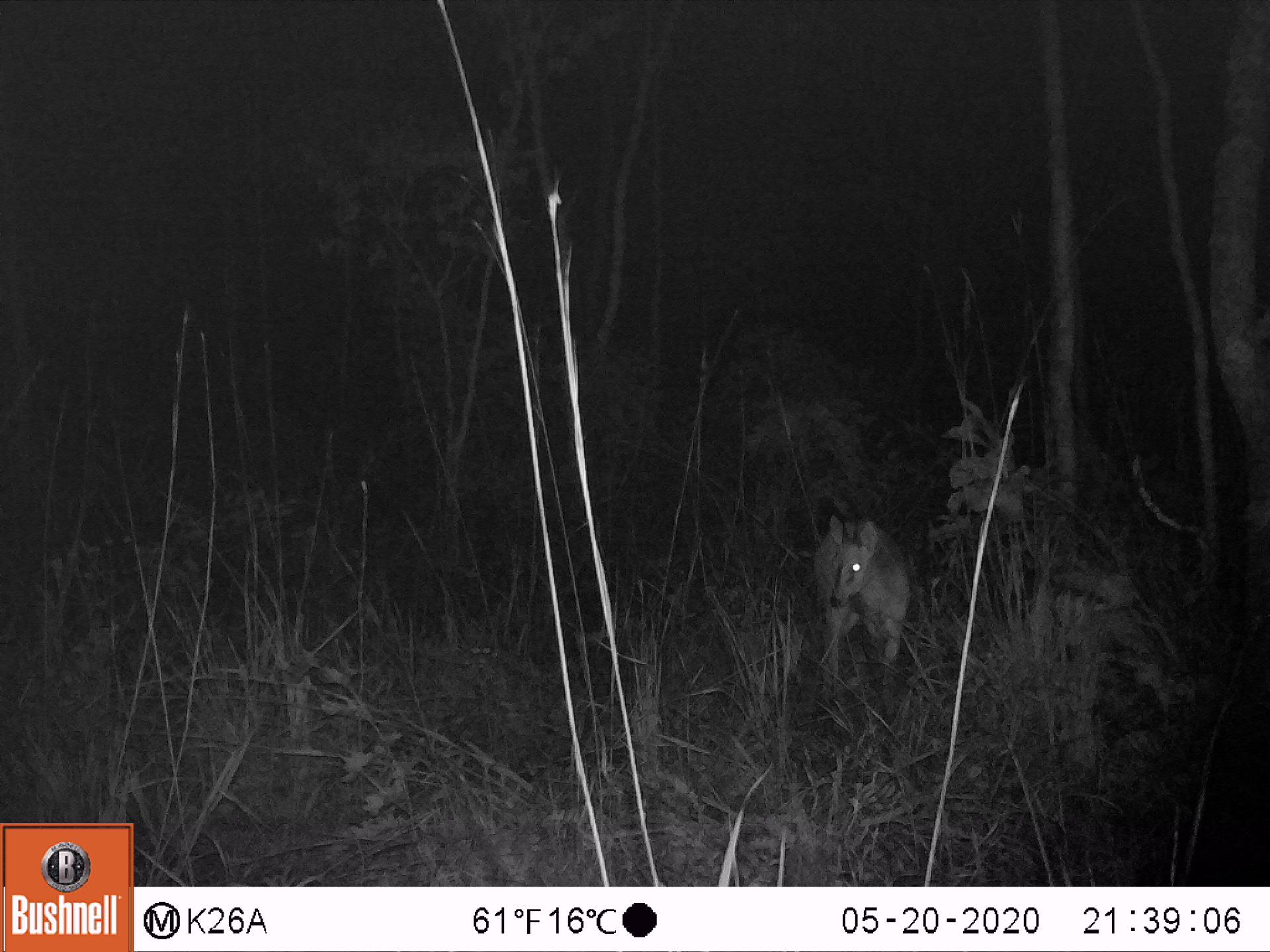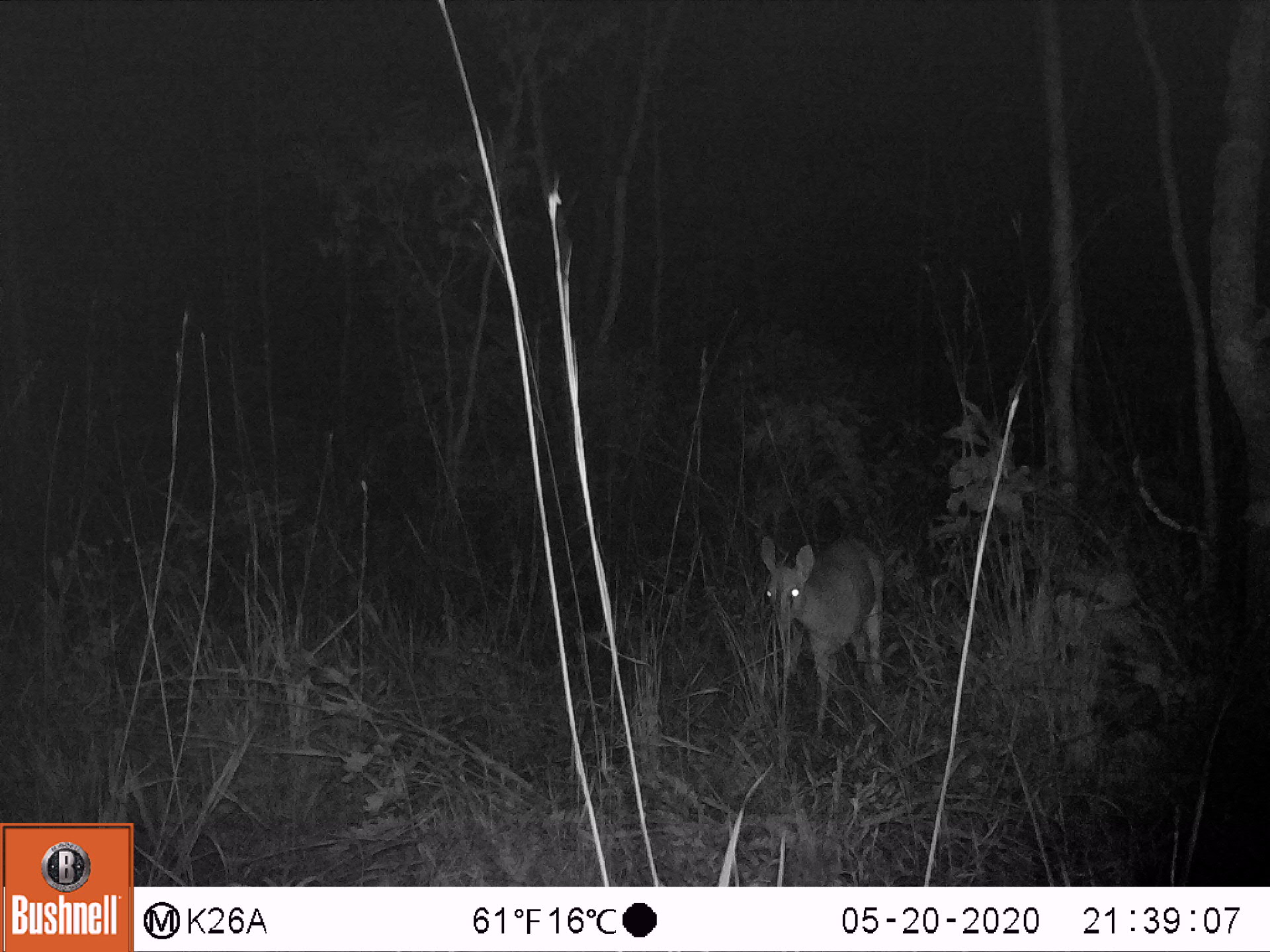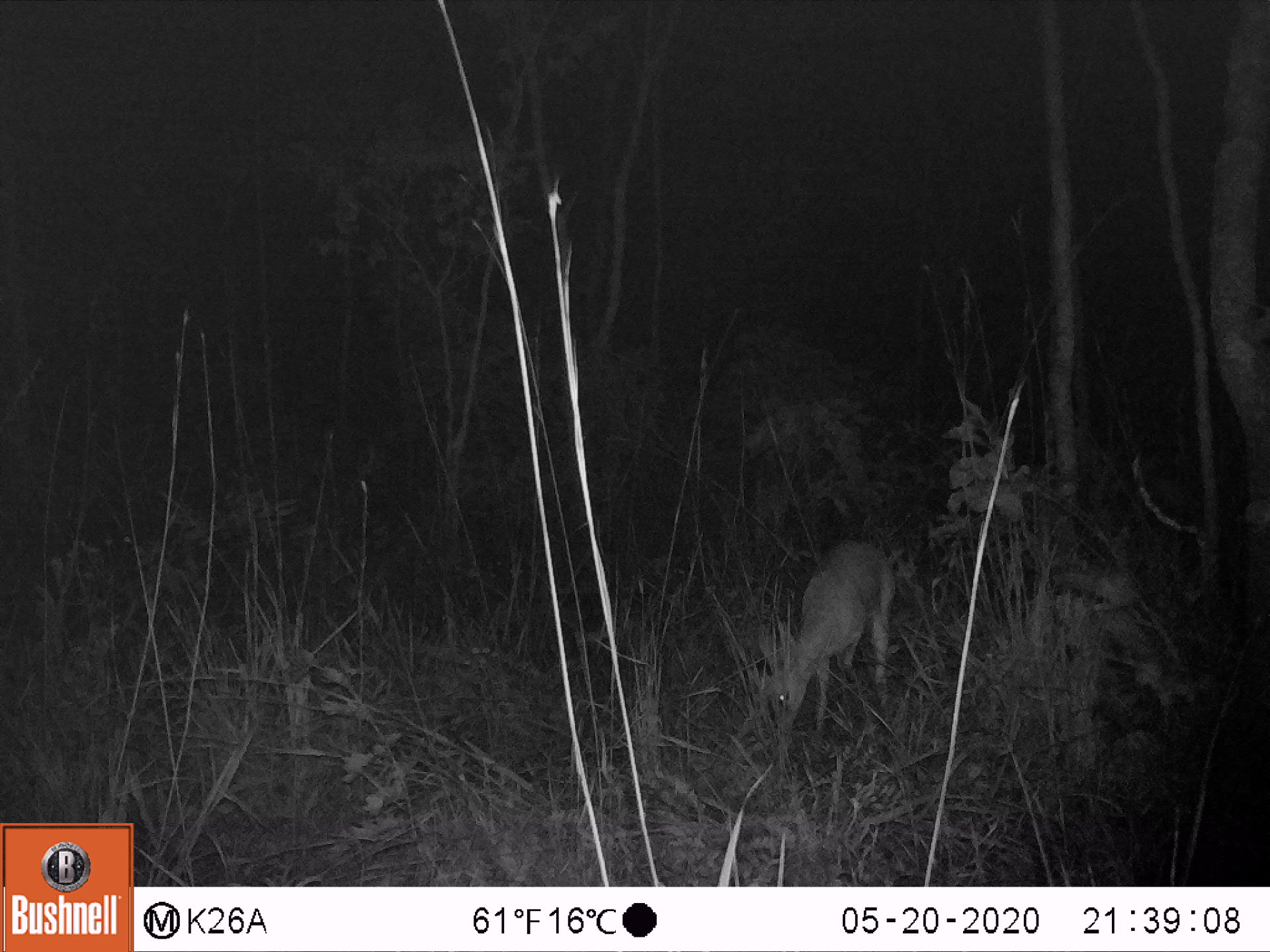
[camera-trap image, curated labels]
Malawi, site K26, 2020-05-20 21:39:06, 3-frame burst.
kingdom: Animalia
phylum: Chordata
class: Mammalia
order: Artiodactyla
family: Bovidae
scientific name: Antilopinae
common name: small antelope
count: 1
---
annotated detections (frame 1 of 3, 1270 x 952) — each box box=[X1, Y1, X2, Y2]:
small antelope: box=[811, 519, 920, 691]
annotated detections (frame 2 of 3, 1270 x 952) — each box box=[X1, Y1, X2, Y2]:
small antelope: box=[757, 530, 889, 724]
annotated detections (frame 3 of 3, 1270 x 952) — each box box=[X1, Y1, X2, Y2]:
small antelope: box=[762, 536, 894, 748]